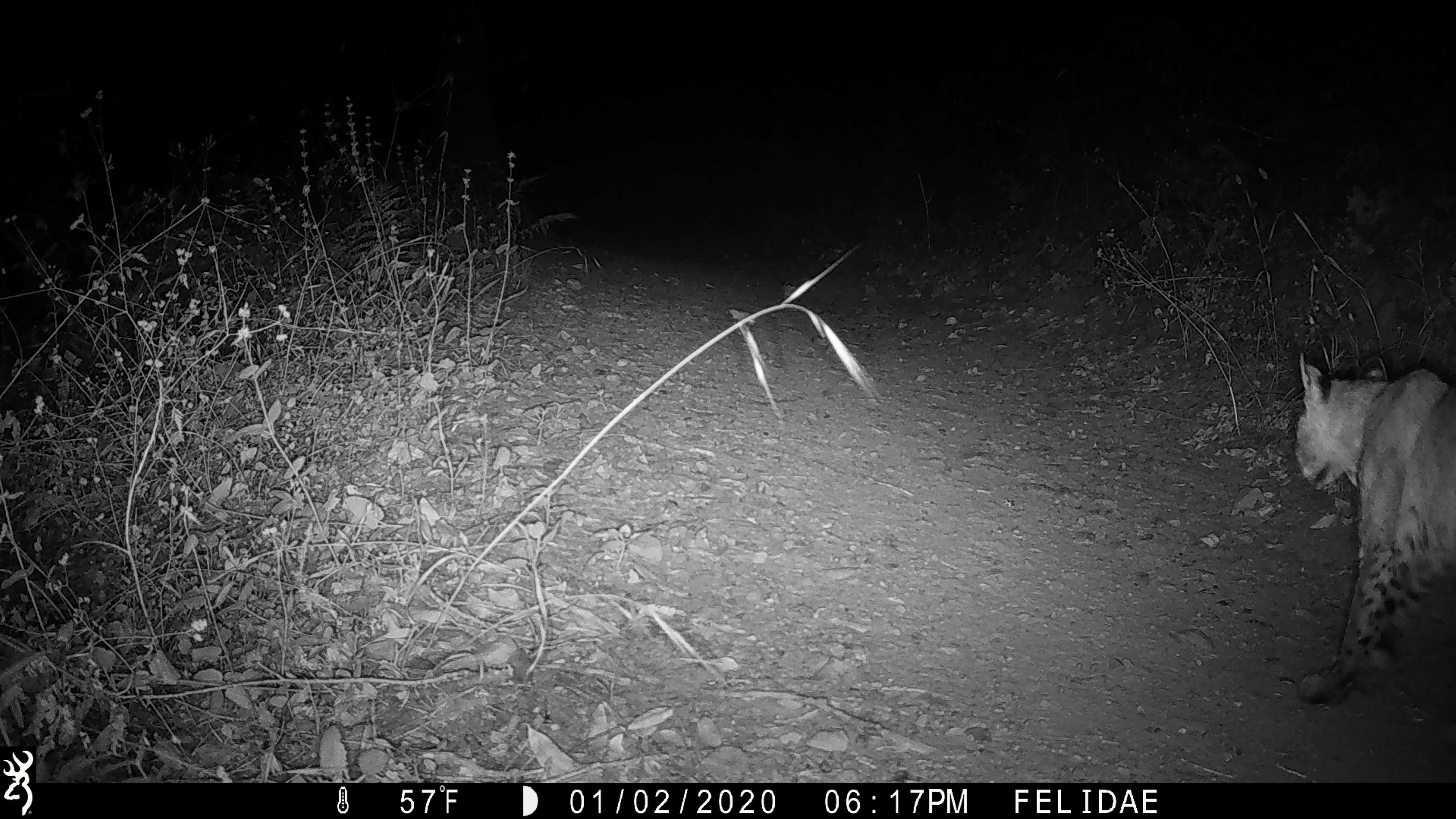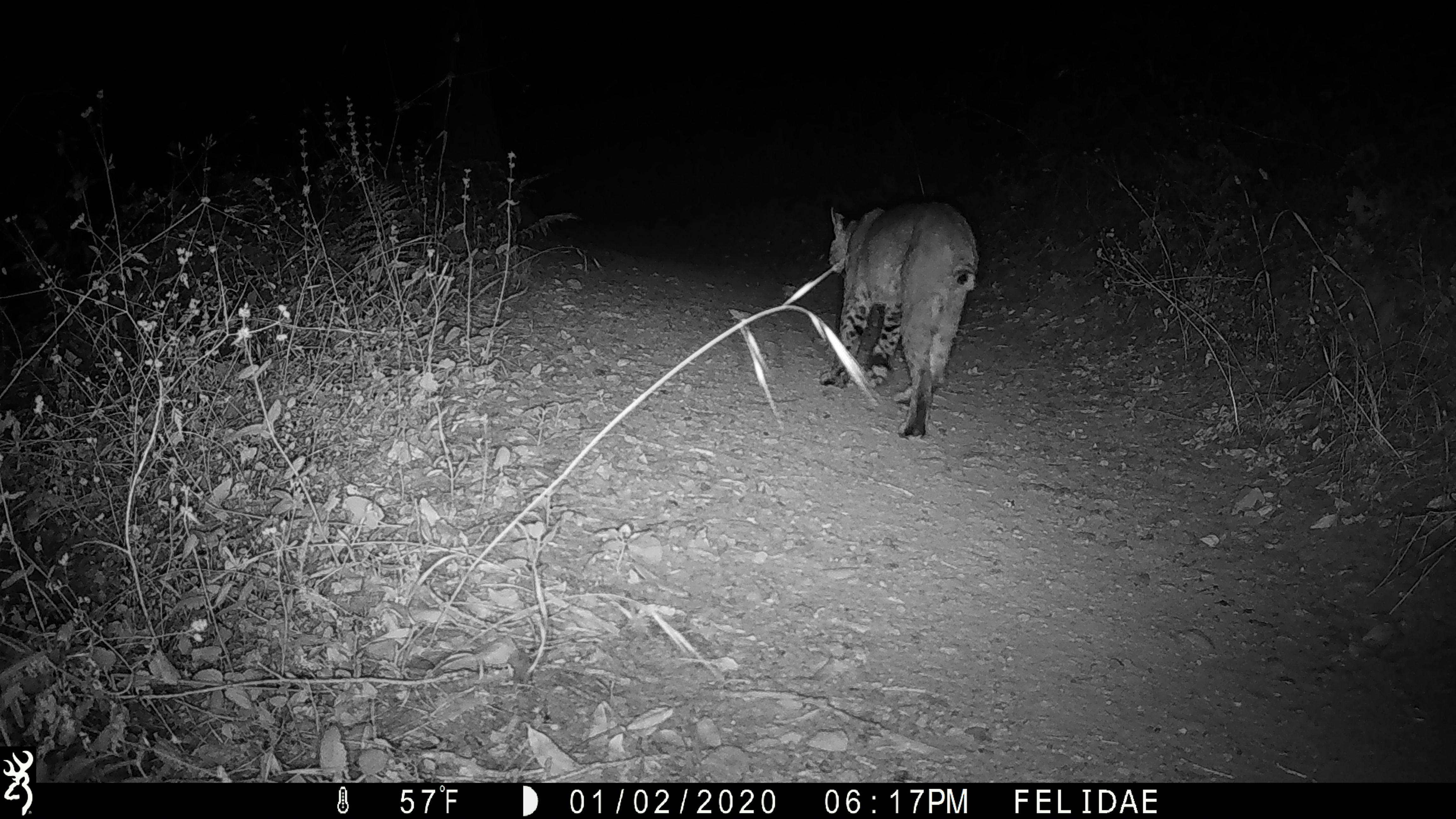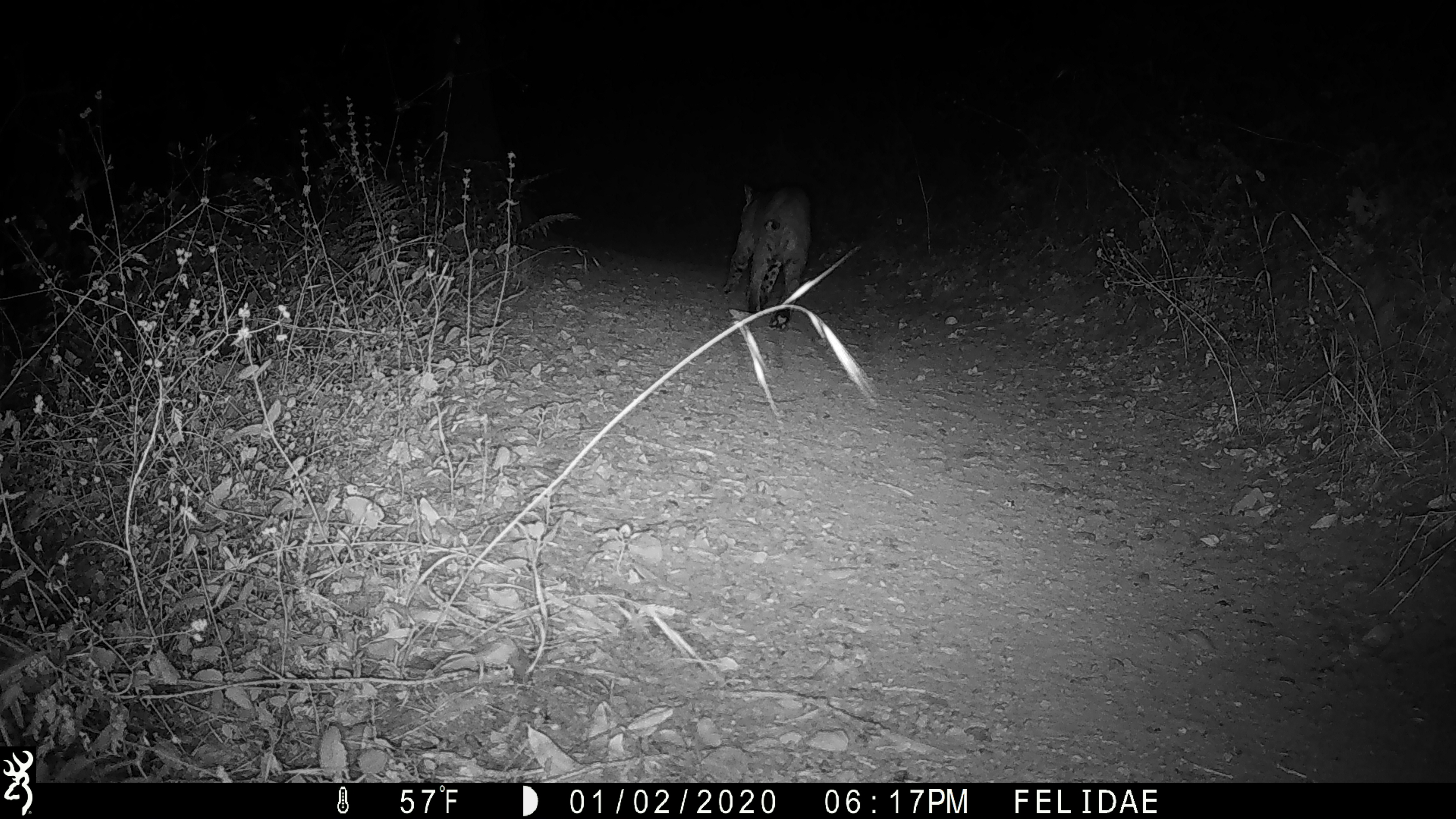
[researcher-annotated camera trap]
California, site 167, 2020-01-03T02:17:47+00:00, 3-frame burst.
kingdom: Animalia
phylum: Chordata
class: Mammalia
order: Carnivora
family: Felidae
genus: Lynx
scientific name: Lynx rufus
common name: bobcat